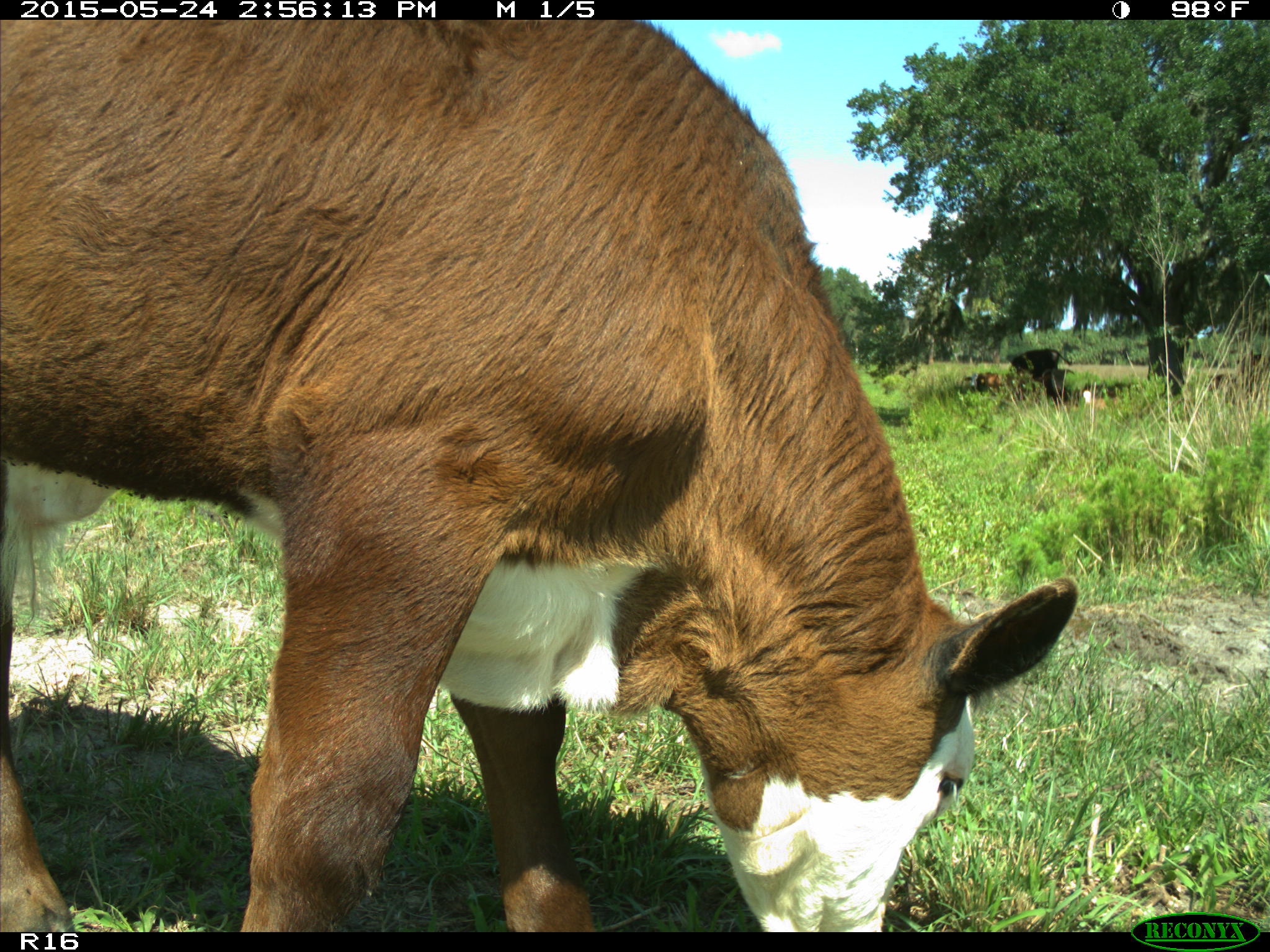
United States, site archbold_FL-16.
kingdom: Animalia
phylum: Chordata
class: Mammalia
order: Artiodactyla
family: Bovidae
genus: Bos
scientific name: Bos taurus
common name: domestic cow